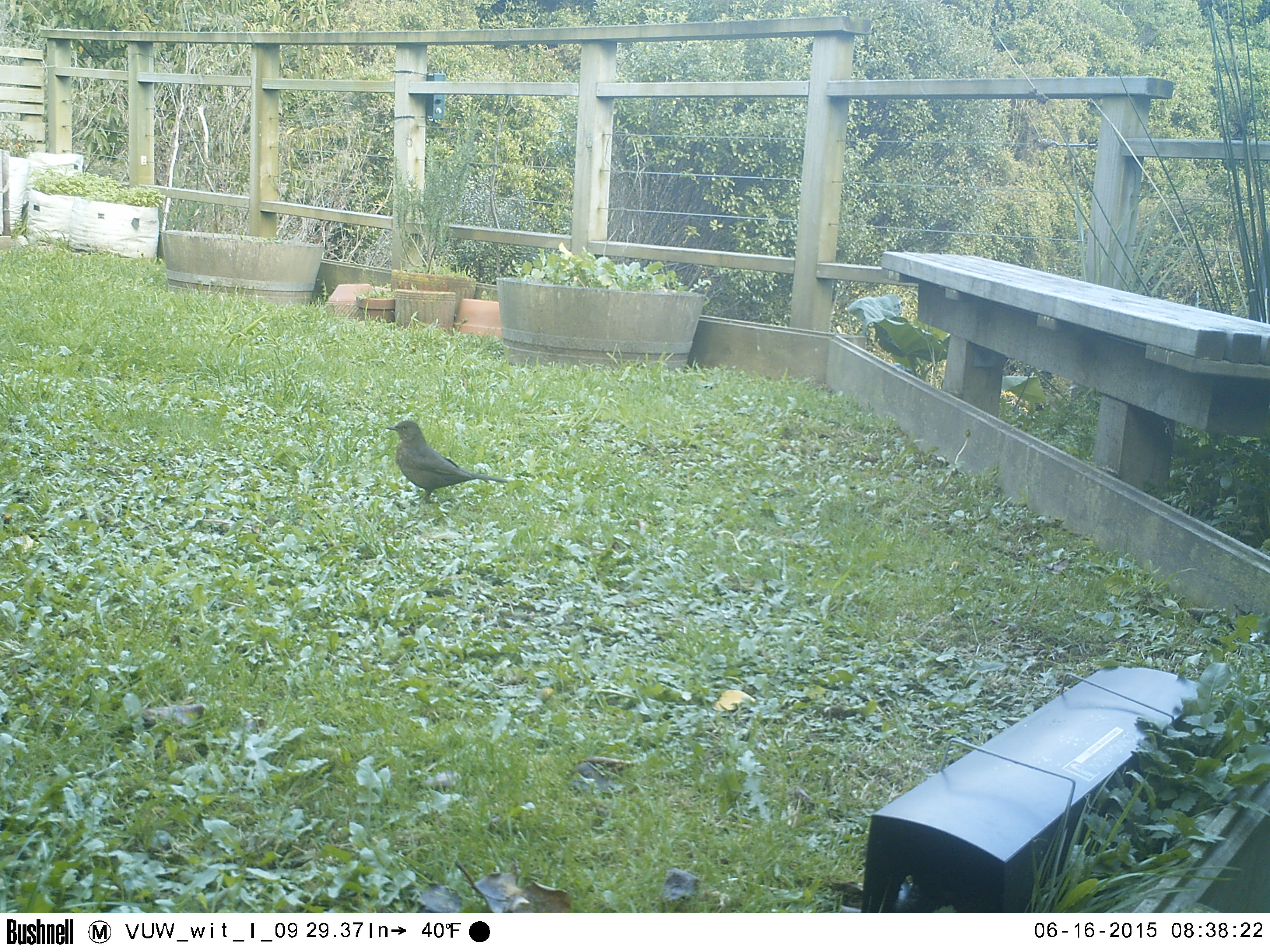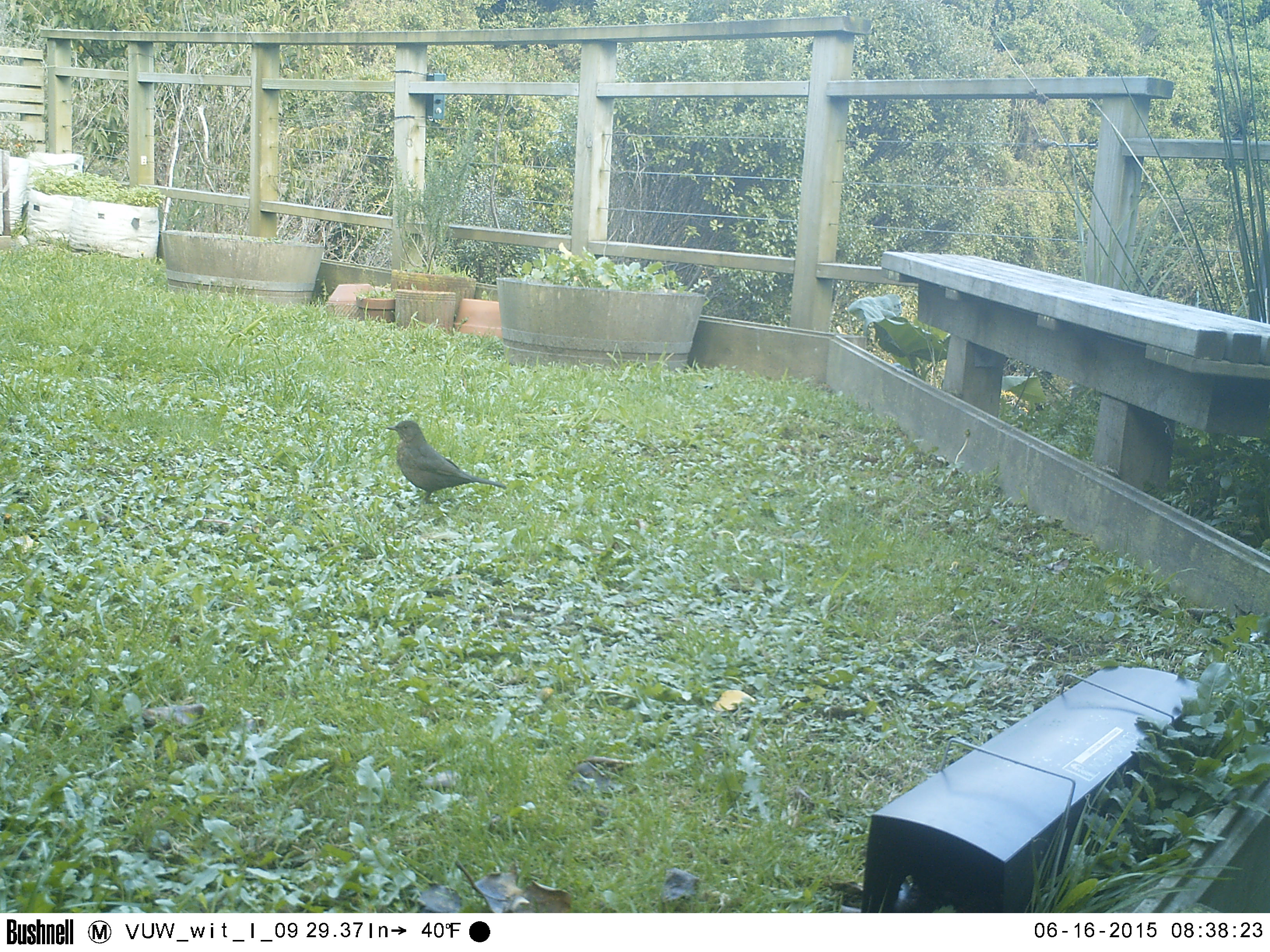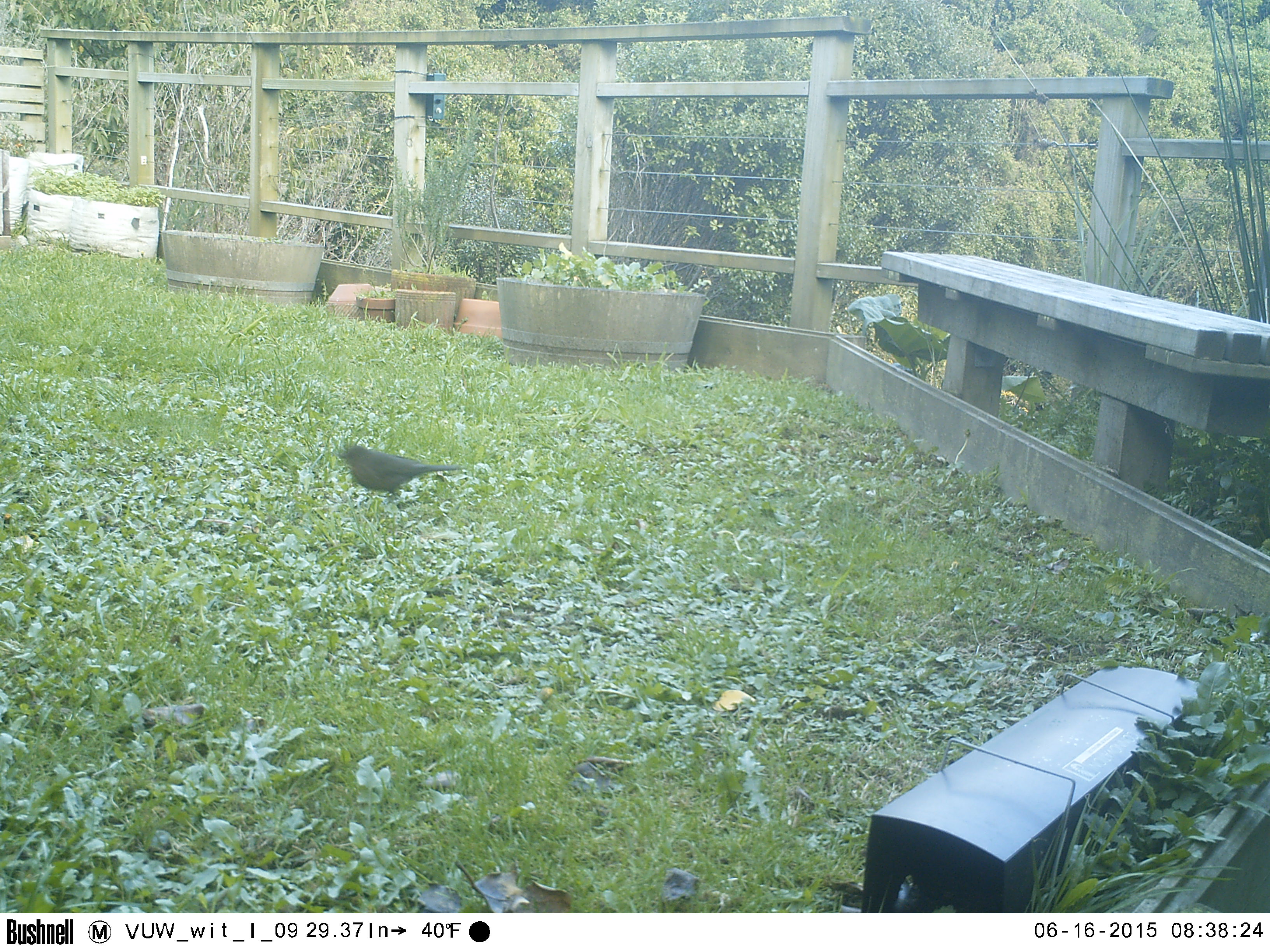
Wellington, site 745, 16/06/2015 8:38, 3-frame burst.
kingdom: Animalia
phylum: Chordata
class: Aves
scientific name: Aves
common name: bird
Bird (Aves).